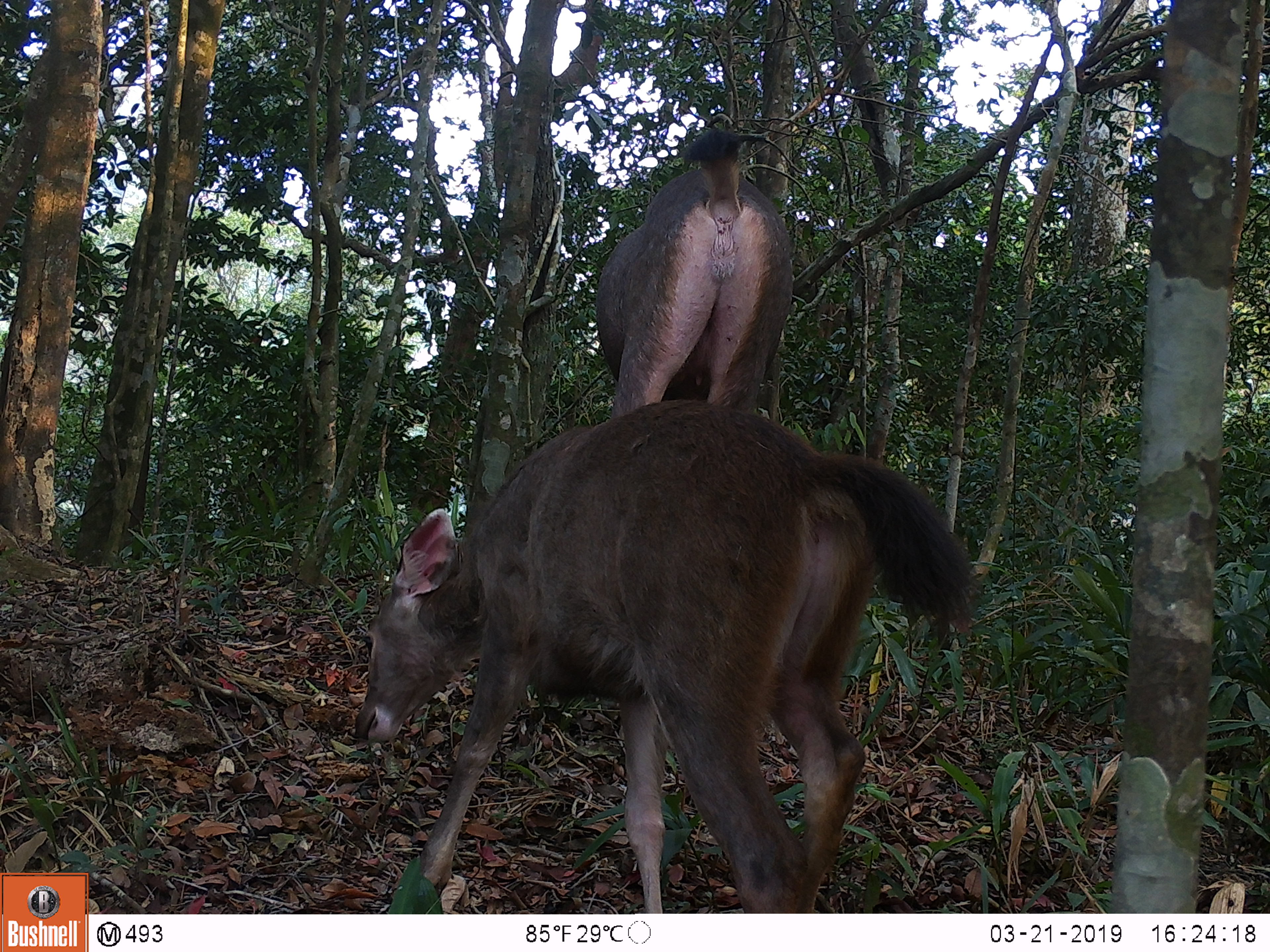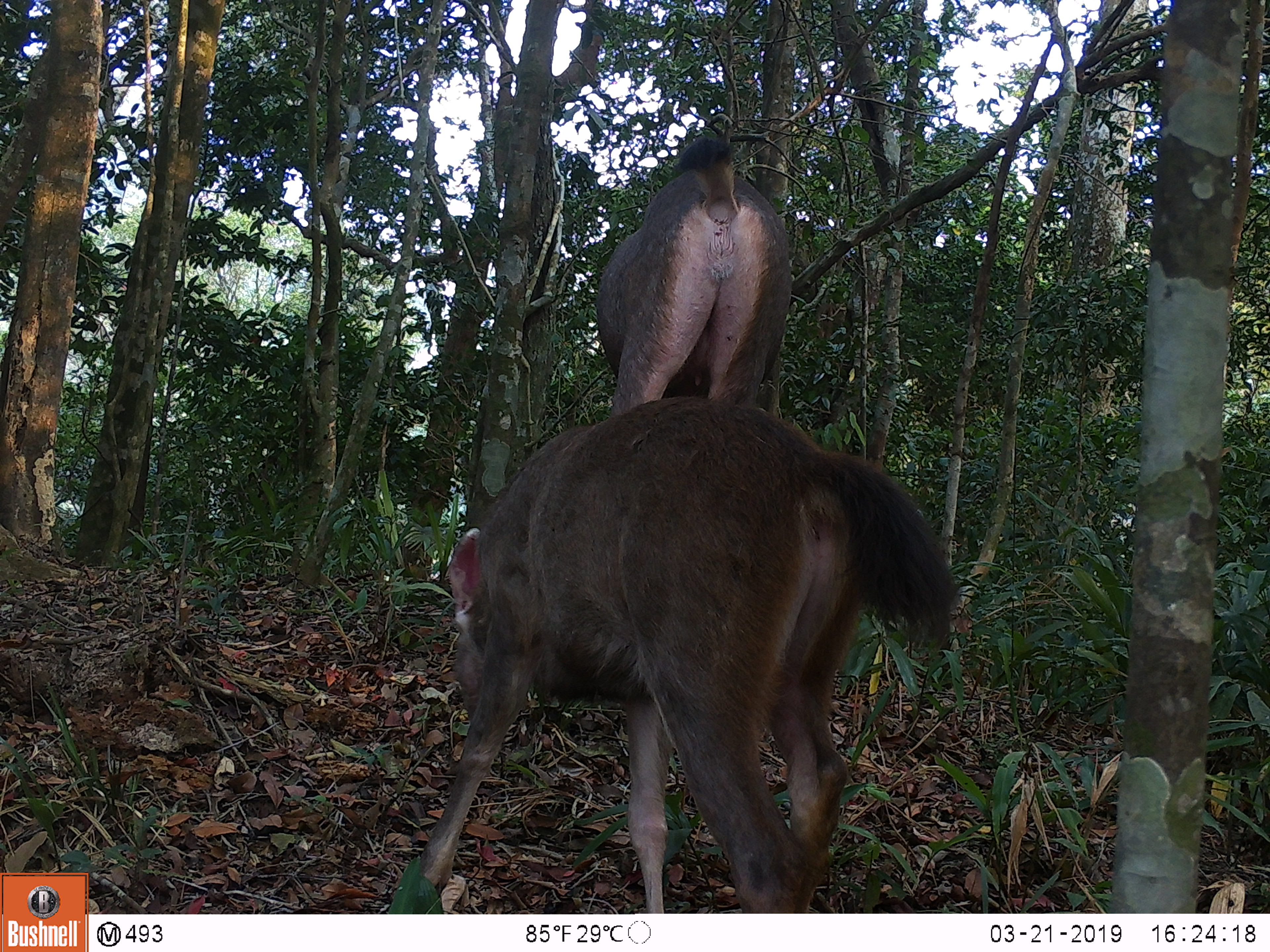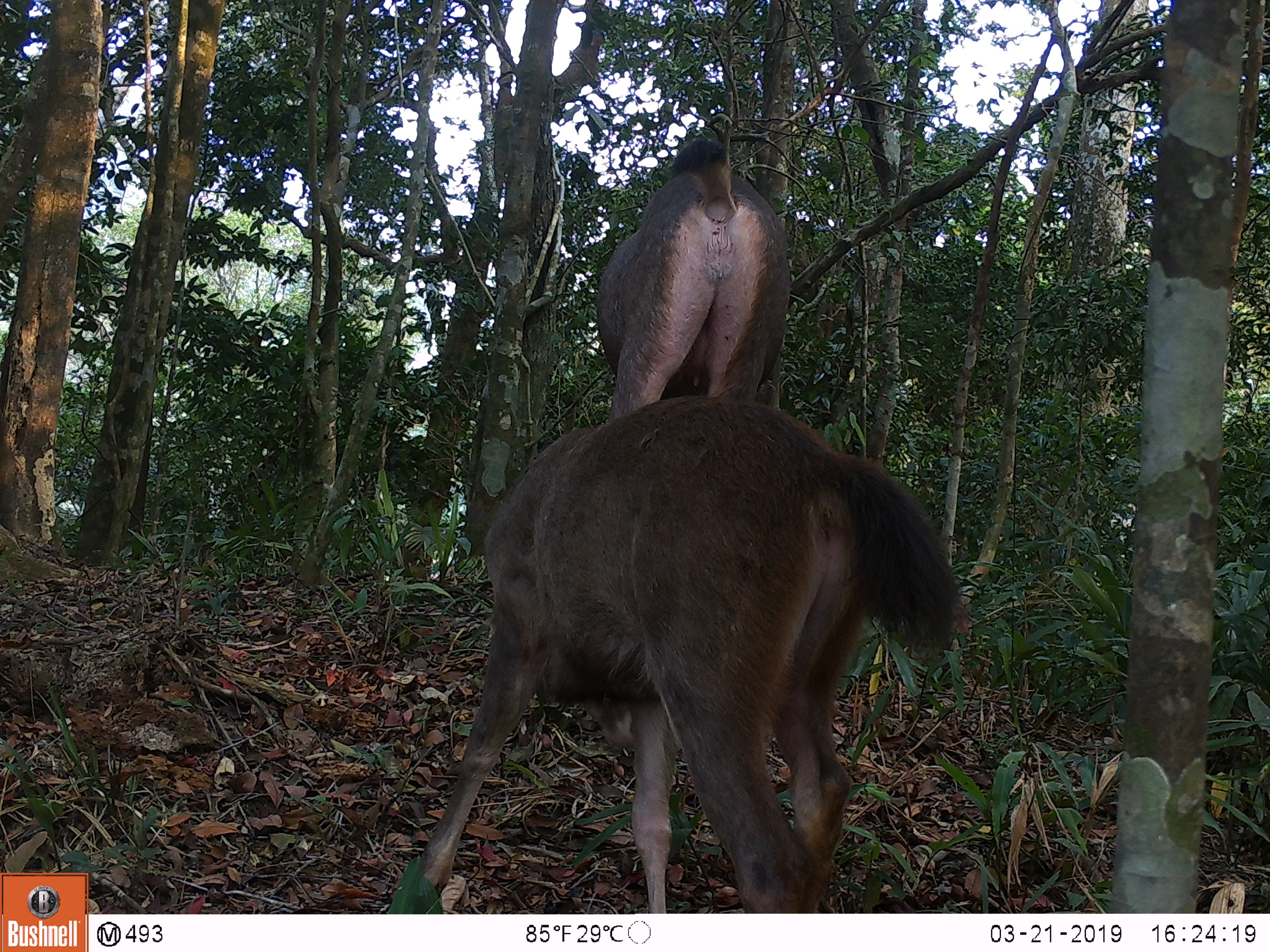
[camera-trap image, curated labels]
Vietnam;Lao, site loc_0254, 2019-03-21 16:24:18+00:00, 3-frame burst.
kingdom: Animalia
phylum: Chordata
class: Mammalia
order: Artiodactyla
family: Cervidae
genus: Rusa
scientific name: Rusa unicolor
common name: sambar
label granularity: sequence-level